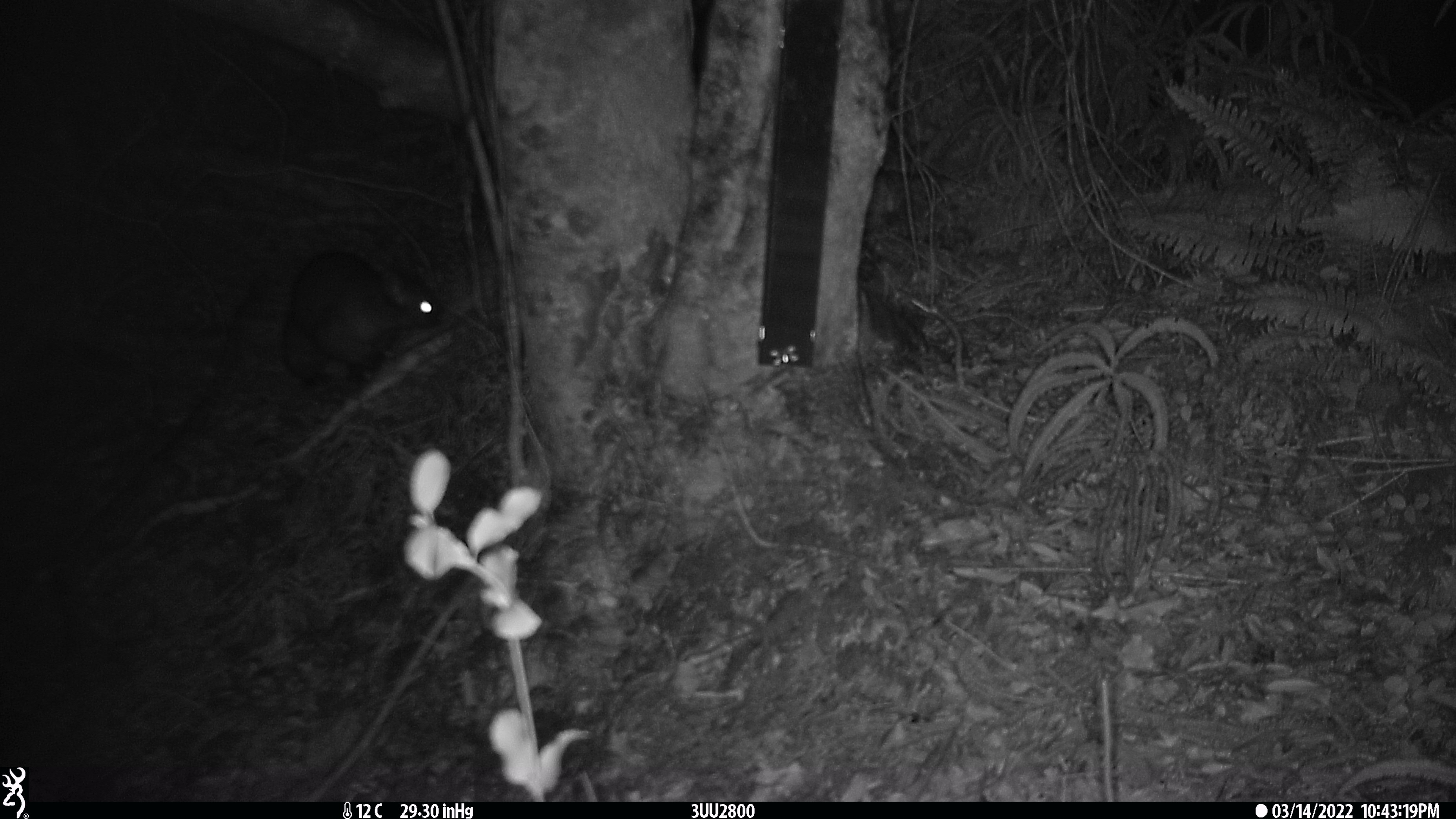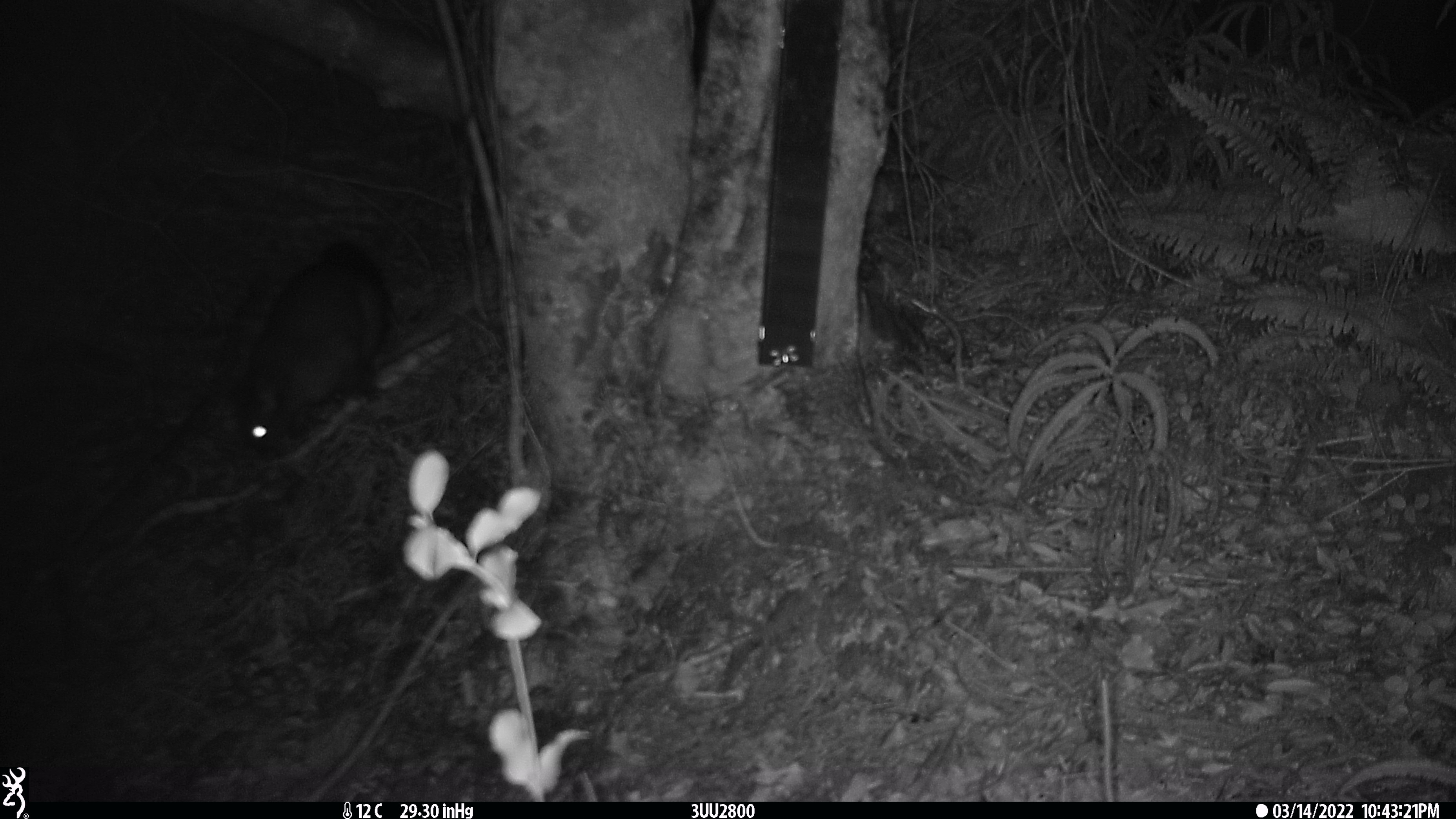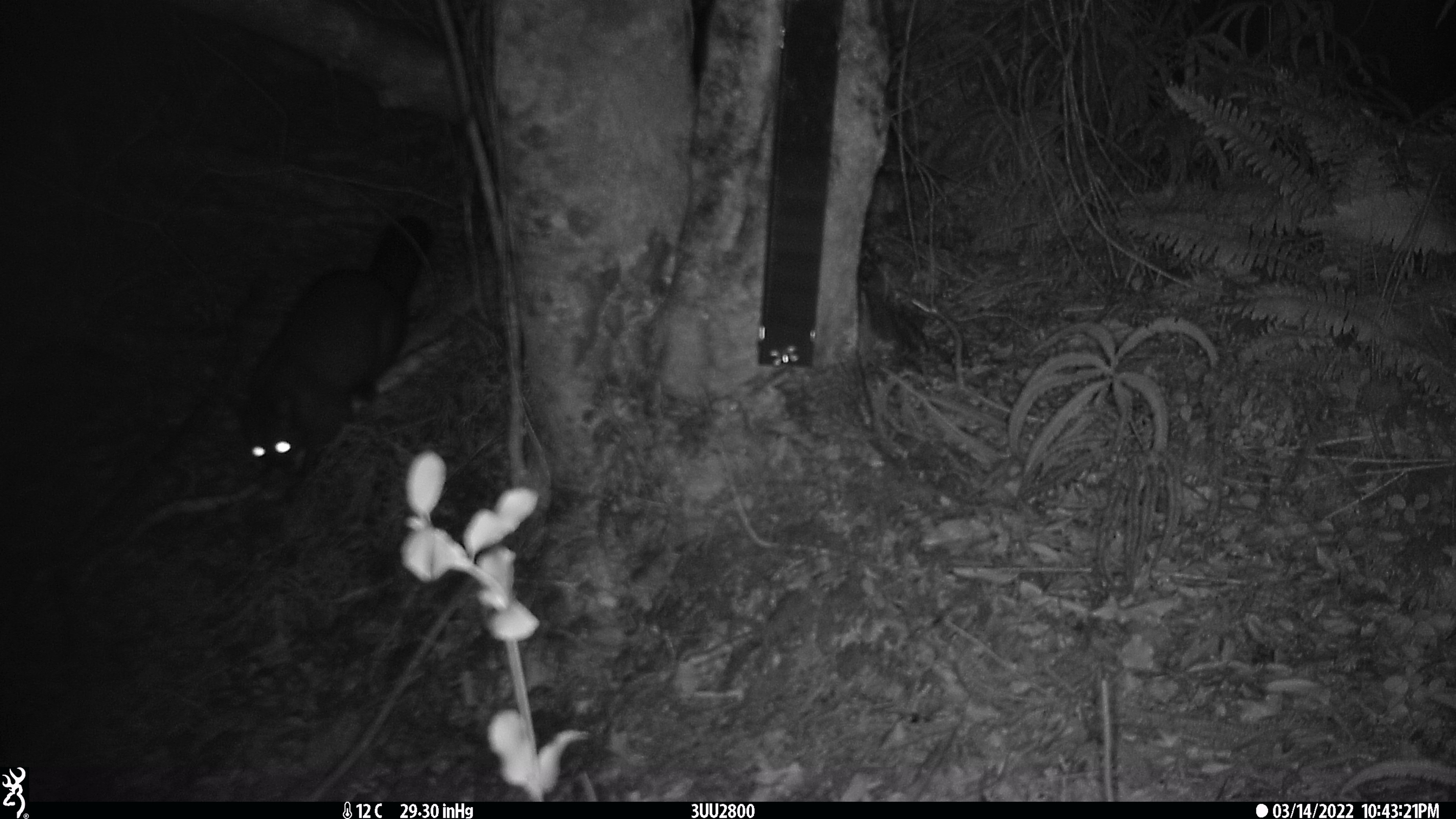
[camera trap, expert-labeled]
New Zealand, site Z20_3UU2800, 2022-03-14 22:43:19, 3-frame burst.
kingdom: Animalia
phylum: Chordata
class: Mammalia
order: Diprotodontia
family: Phalangeridae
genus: Trichosurus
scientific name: Trichosurus vulpecula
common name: common brushtail possum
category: possum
Possum (common brushtail possum) (Trichosurus vulpecula).